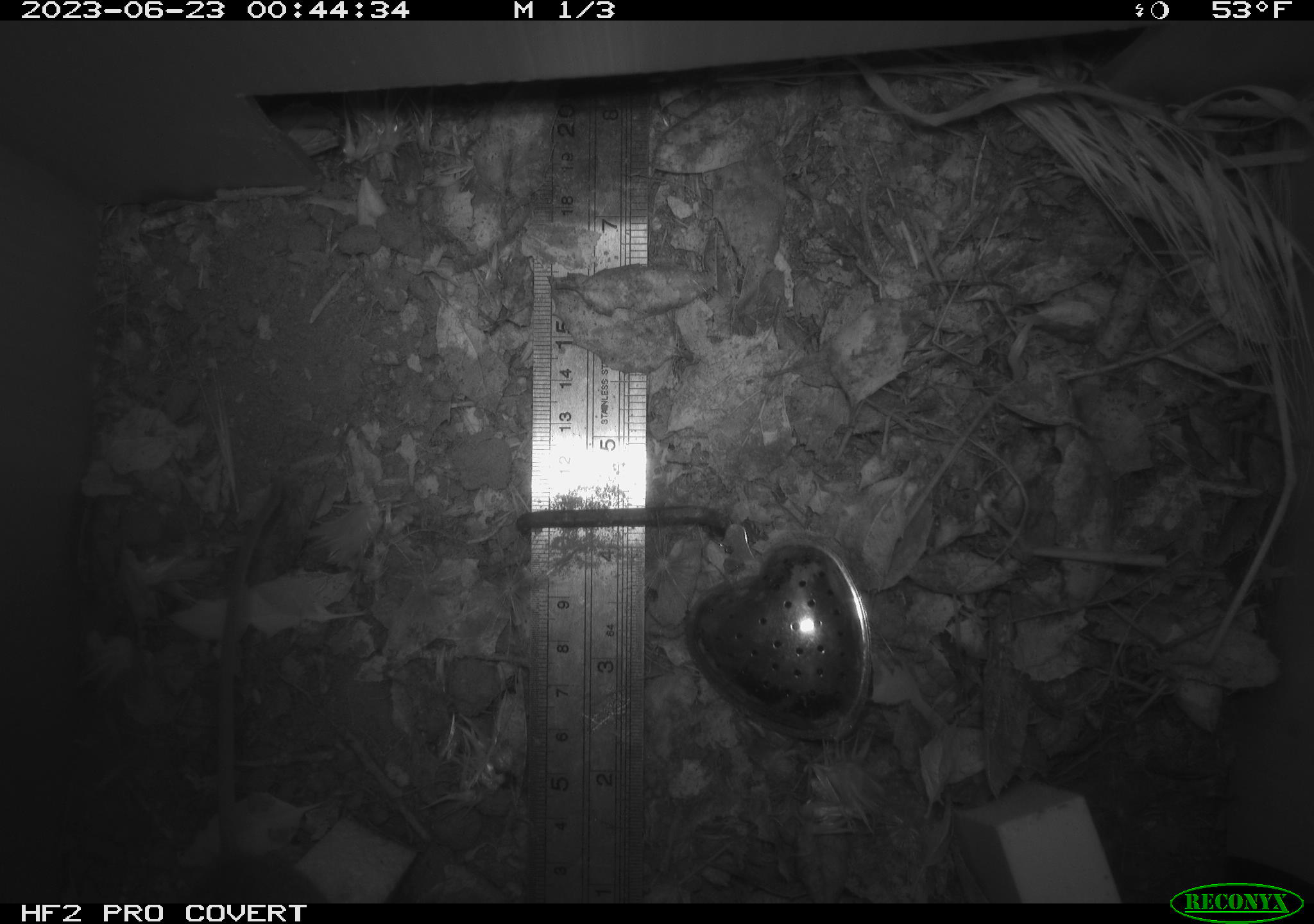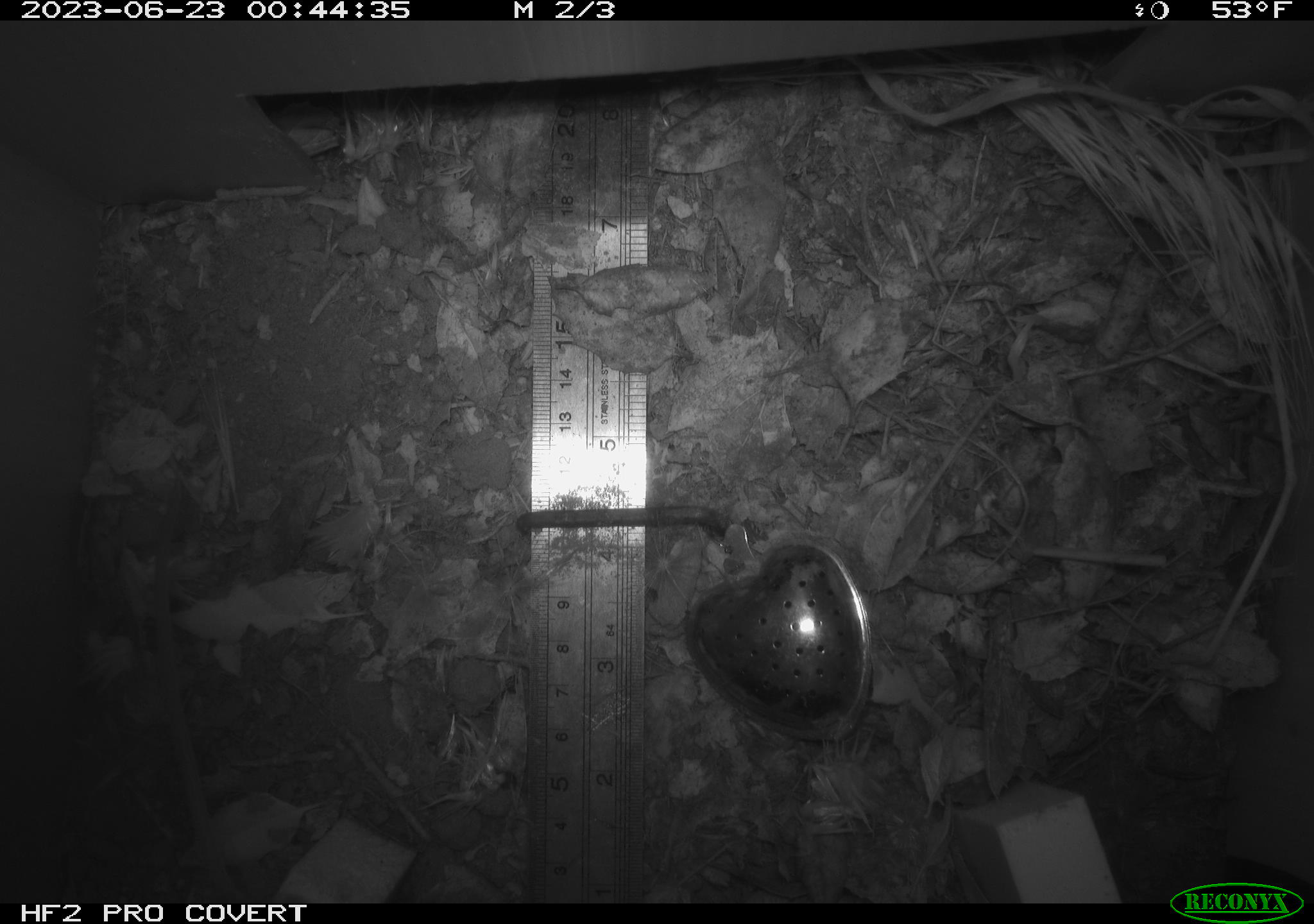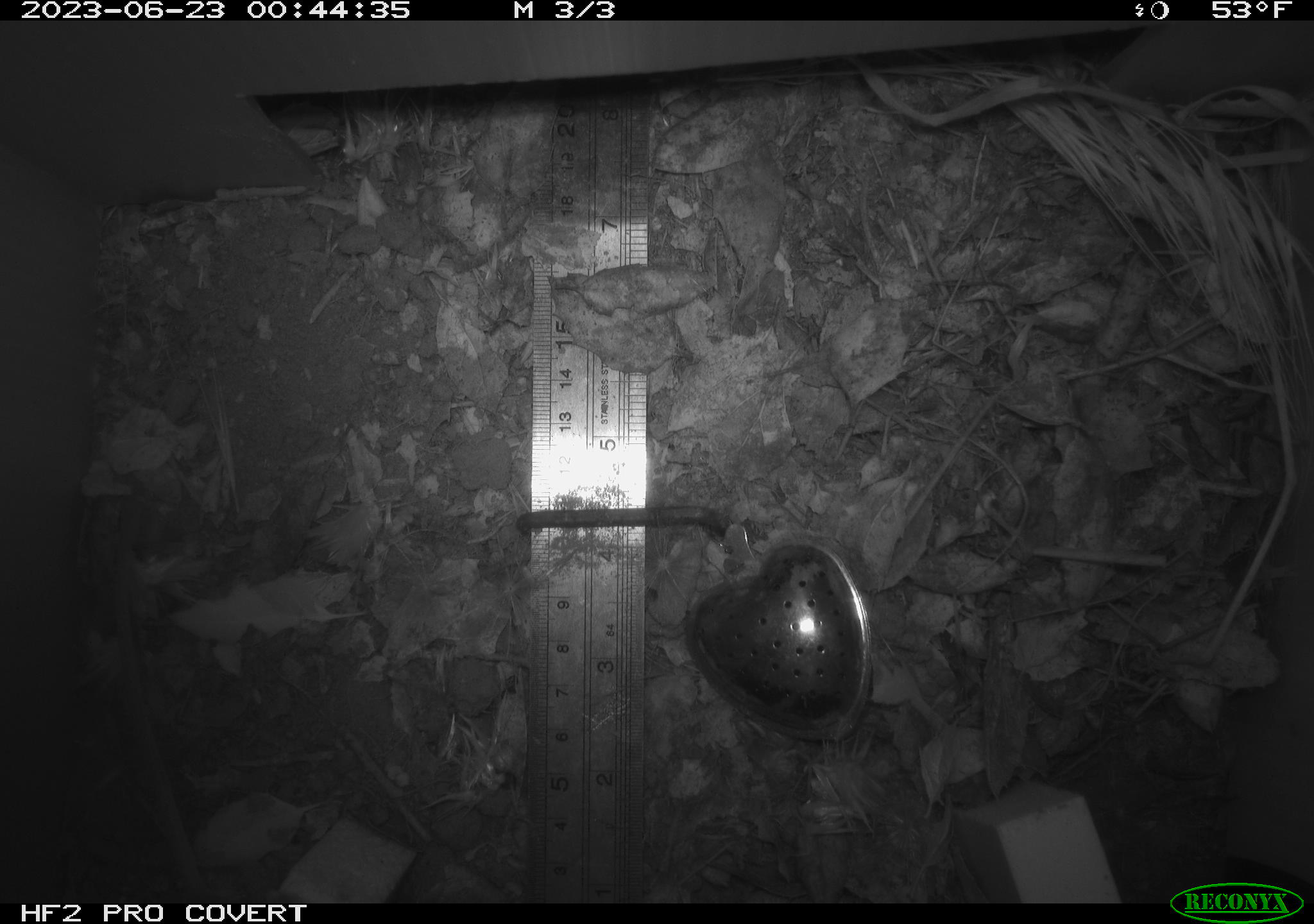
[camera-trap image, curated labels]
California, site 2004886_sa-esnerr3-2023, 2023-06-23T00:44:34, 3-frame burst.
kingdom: Animalia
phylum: Chordata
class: Mammalia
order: Rodentia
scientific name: Rodentia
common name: mouse species